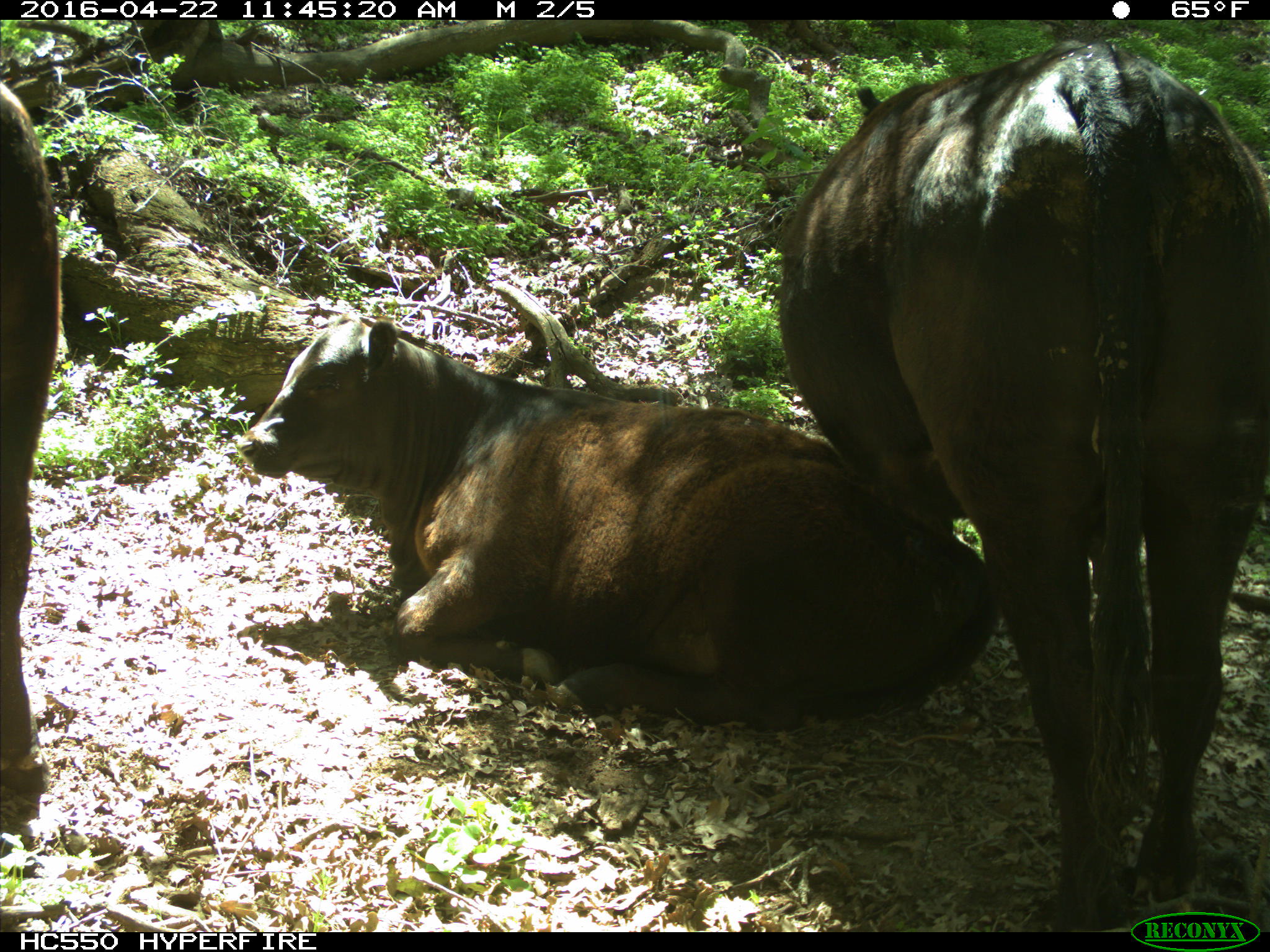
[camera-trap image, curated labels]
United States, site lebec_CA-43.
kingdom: Animalia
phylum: Chordata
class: Mammalia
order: Artiodactyla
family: Bovidae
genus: Bos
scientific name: Bos taurus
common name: domestic cow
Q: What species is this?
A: Bos taurus (domestic cow).